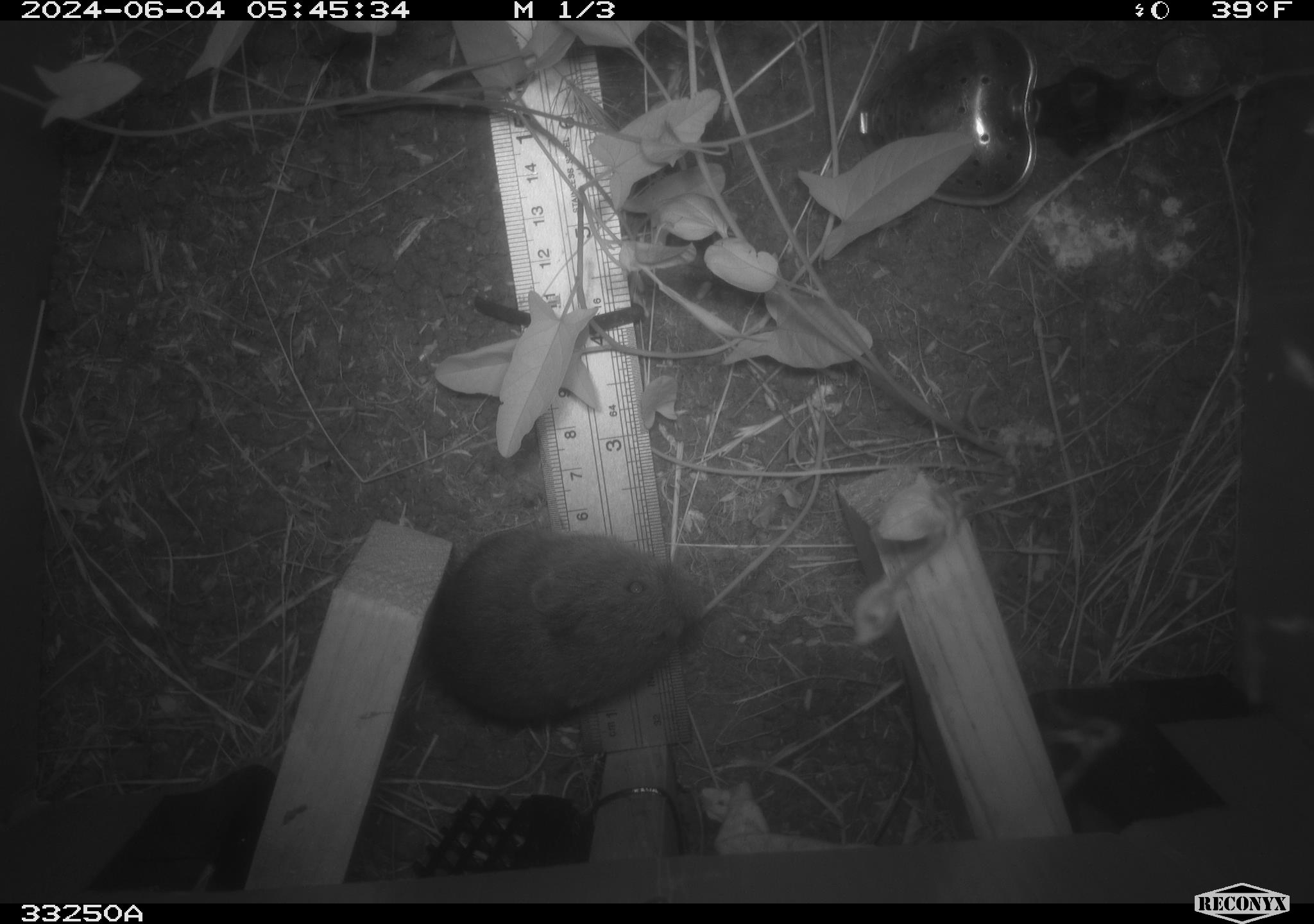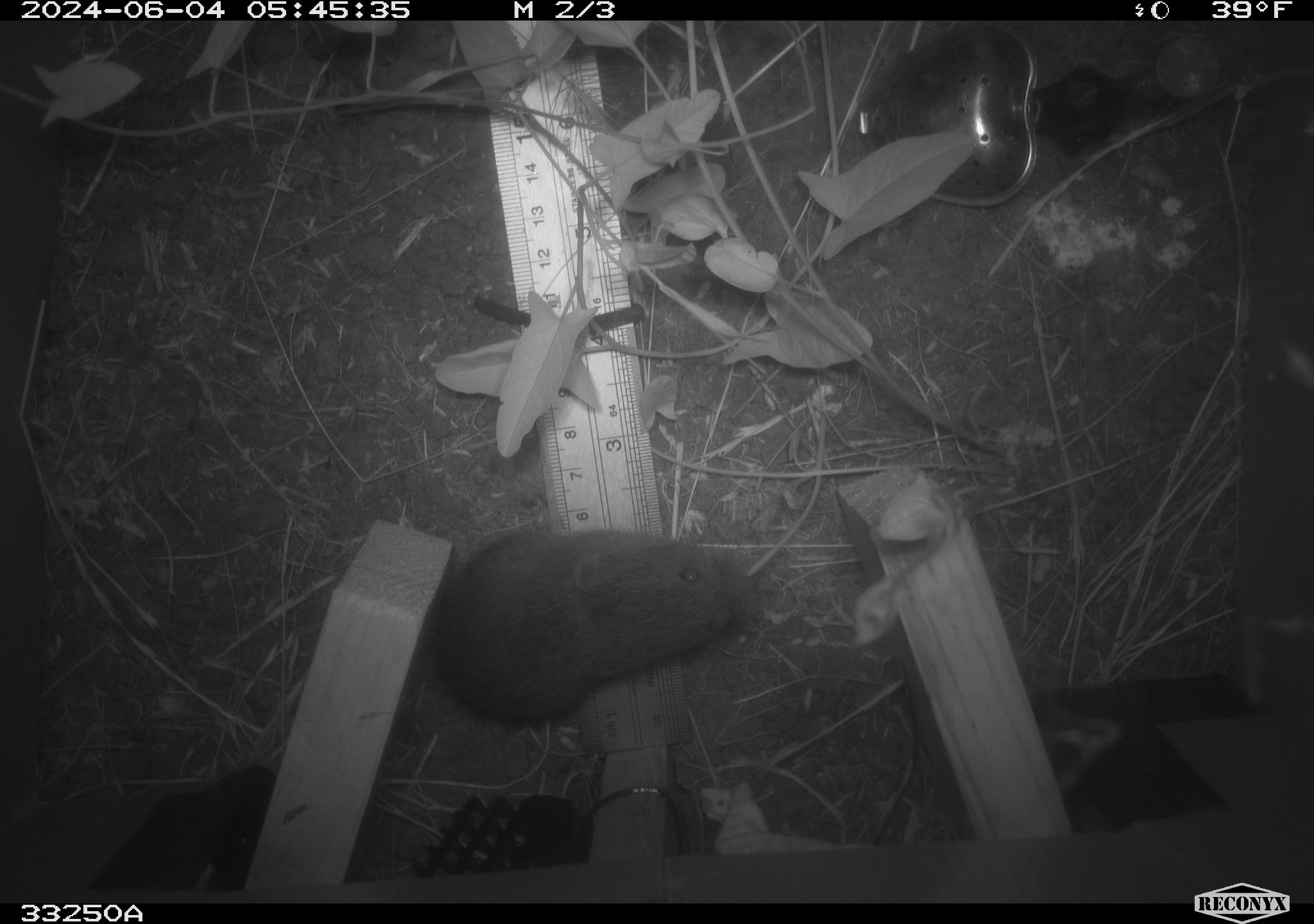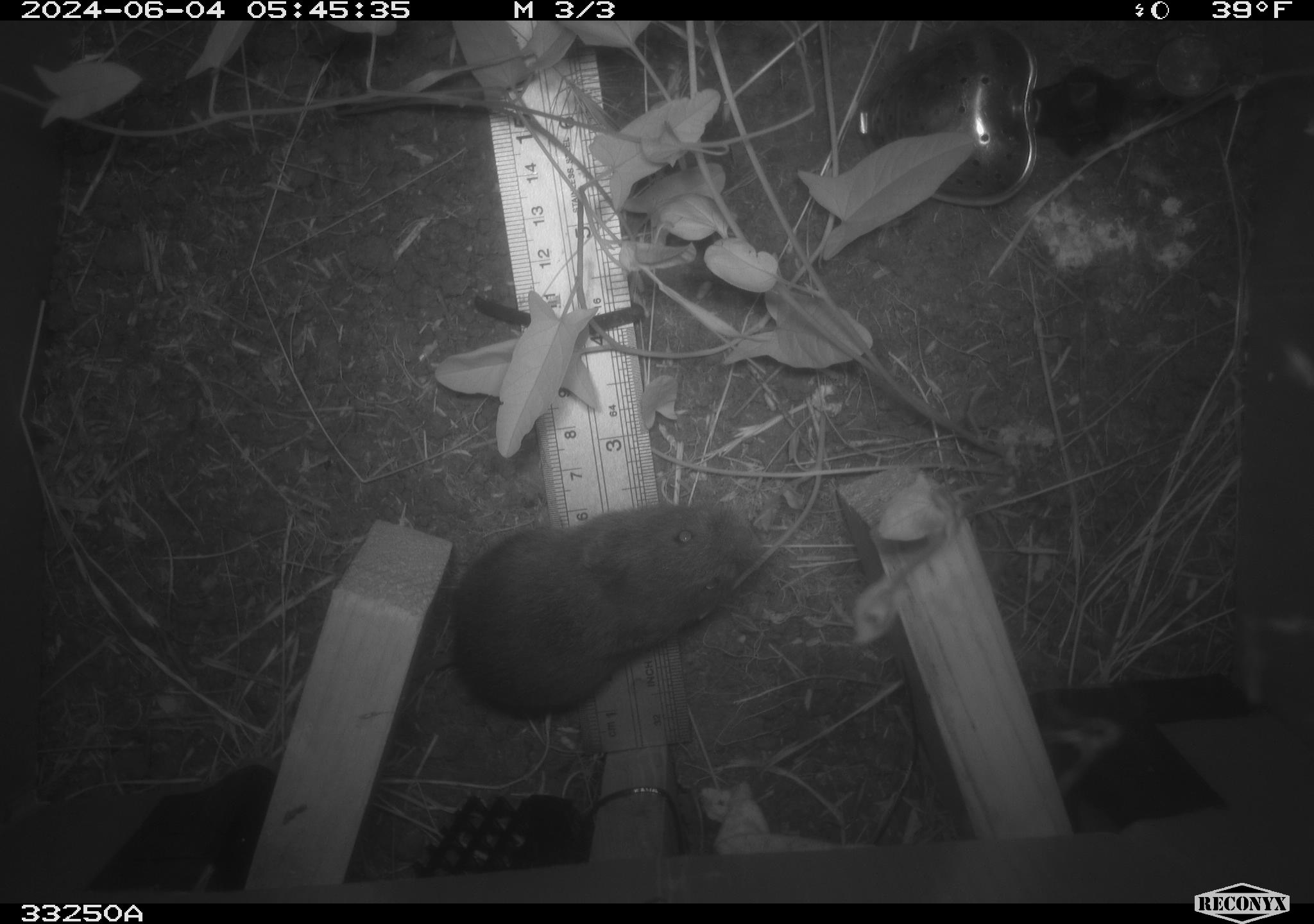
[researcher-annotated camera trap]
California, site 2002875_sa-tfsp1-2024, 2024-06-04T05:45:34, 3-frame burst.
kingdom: Animalia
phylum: Chordata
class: Mammalia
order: Rodentia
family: Cricetidae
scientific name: Arvicolinae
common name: voles, lemmings, and muskrats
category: arvicolinae subfamily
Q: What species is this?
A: Arvicolinae subfamily (voles, lemmings, and muskrats) (Arvicolinae).